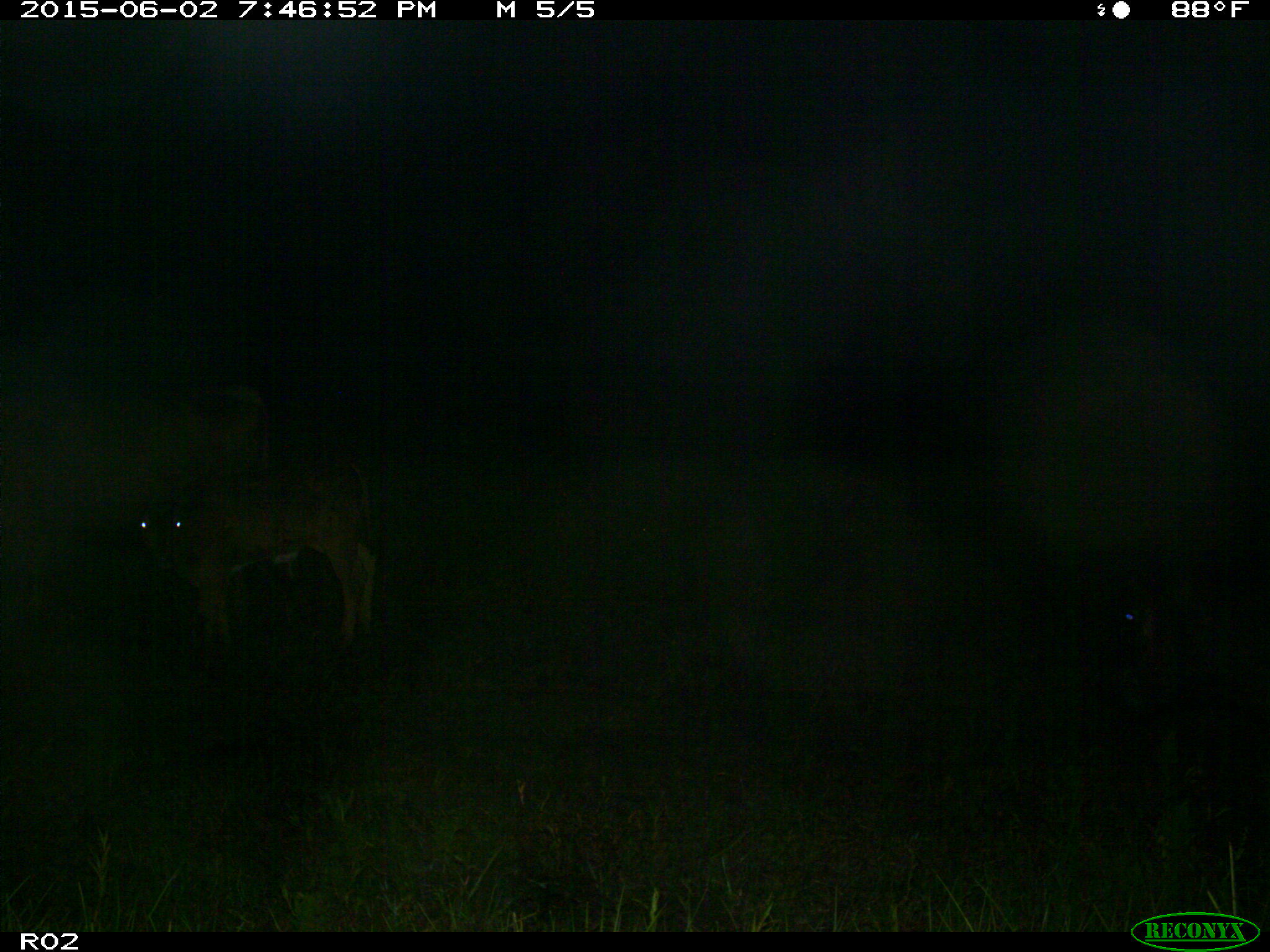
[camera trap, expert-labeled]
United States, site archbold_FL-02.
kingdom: Animalia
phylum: Chordata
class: Mammalia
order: Artiodactyla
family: Bovidae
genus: Bos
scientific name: Bos taurus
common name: domestic cow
Bos taurus (domestic cow).